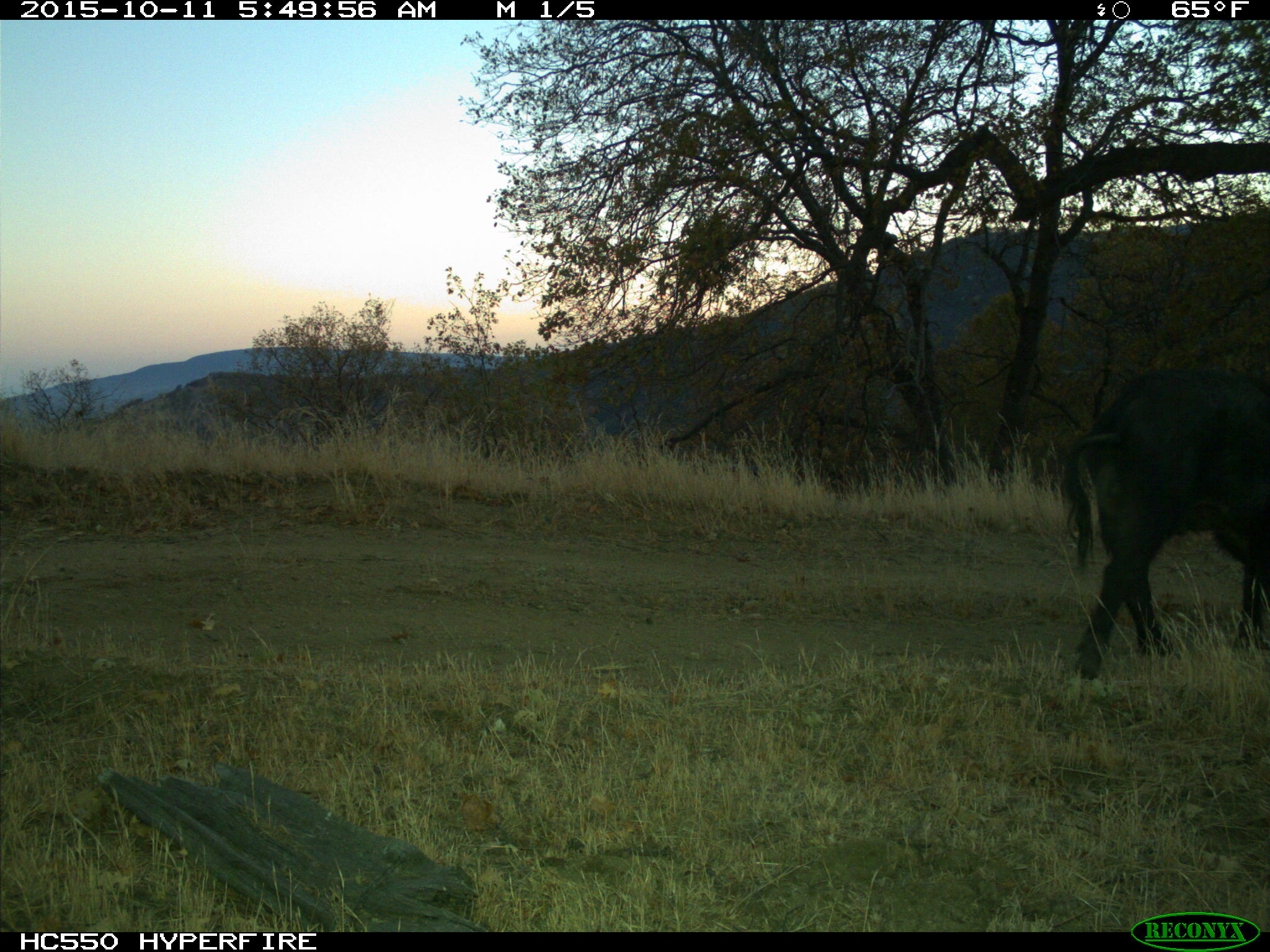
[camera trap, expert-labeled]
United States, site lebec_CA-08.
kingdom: Animalia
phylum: Chordata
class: Mammalia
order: Artiodactyla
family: Suidae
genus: Sus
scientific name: Sus scrofa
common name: wild boar